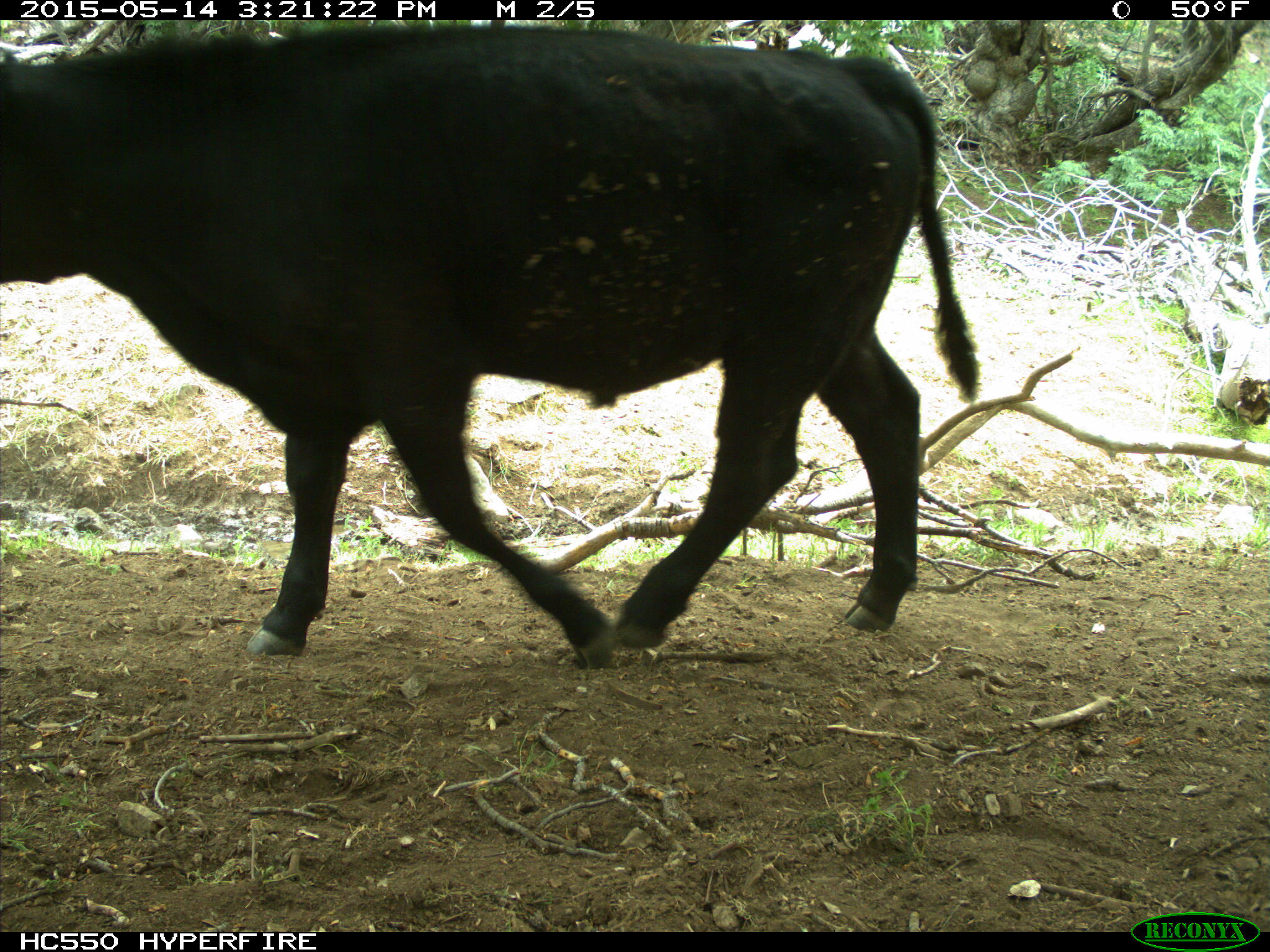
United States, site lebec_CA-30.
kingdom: Animalia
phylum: Chordata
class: Mammalia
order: Artiodactyla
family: Bovidae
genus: Bos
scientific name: Bos taurus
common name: domestic cow